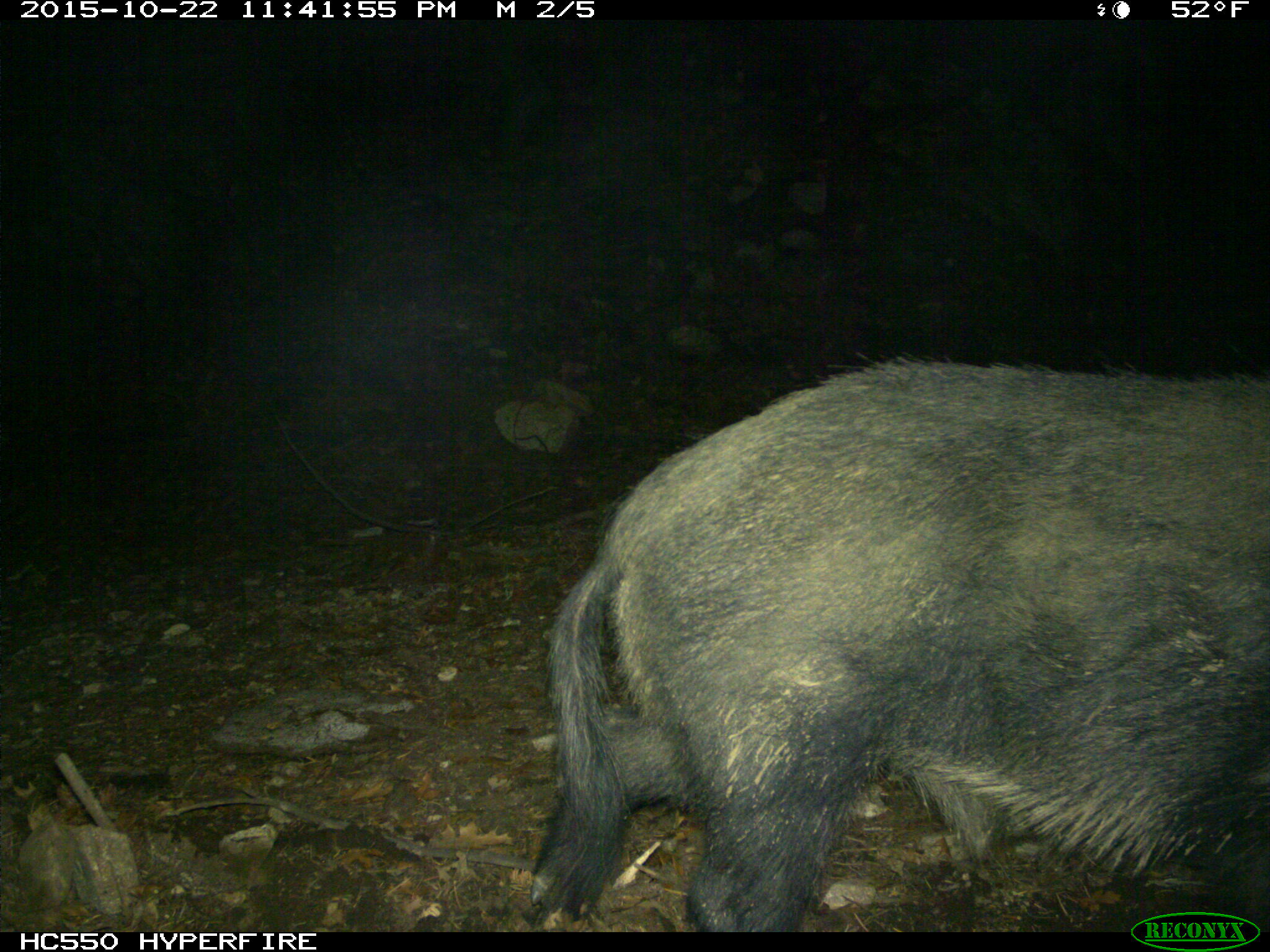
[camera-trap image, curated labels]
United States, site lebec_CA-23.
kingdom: Animalia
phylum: Chordata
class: Mammalia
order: Artiodactyla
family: Suidae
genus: Sus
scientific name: Sus scrofa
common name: wild boar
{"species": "Sus scrofa (wild boar)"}